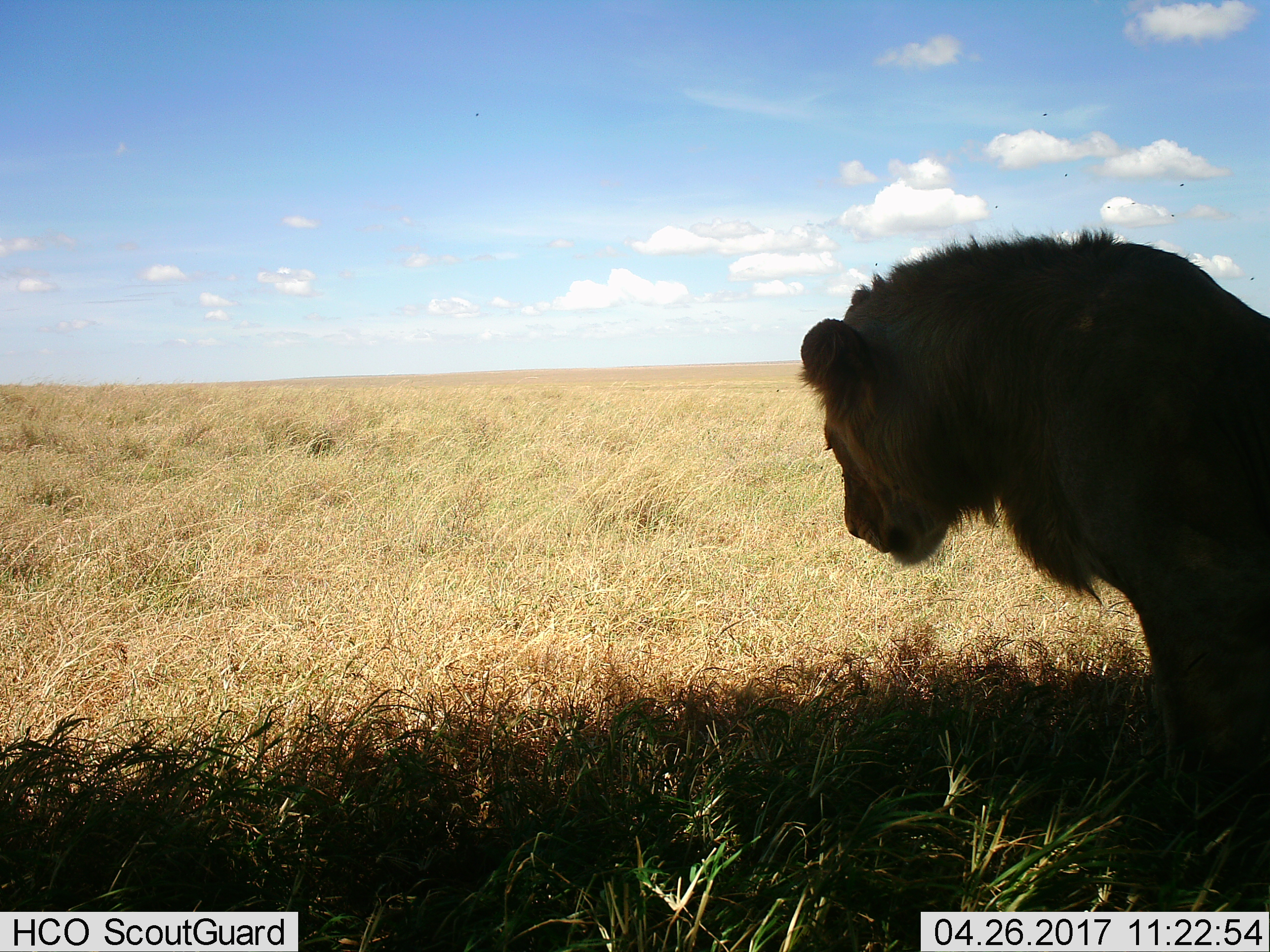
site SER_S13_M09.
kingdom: Animalia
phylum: Chordata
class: Mammalia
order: Carnivora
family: Felidae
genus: Panthera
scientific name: Panthera leo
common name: lion male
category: lionmale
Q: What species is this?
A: Lionmale (lion male) (Panthera leo).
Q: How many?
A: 1.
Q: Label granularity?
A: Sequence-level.